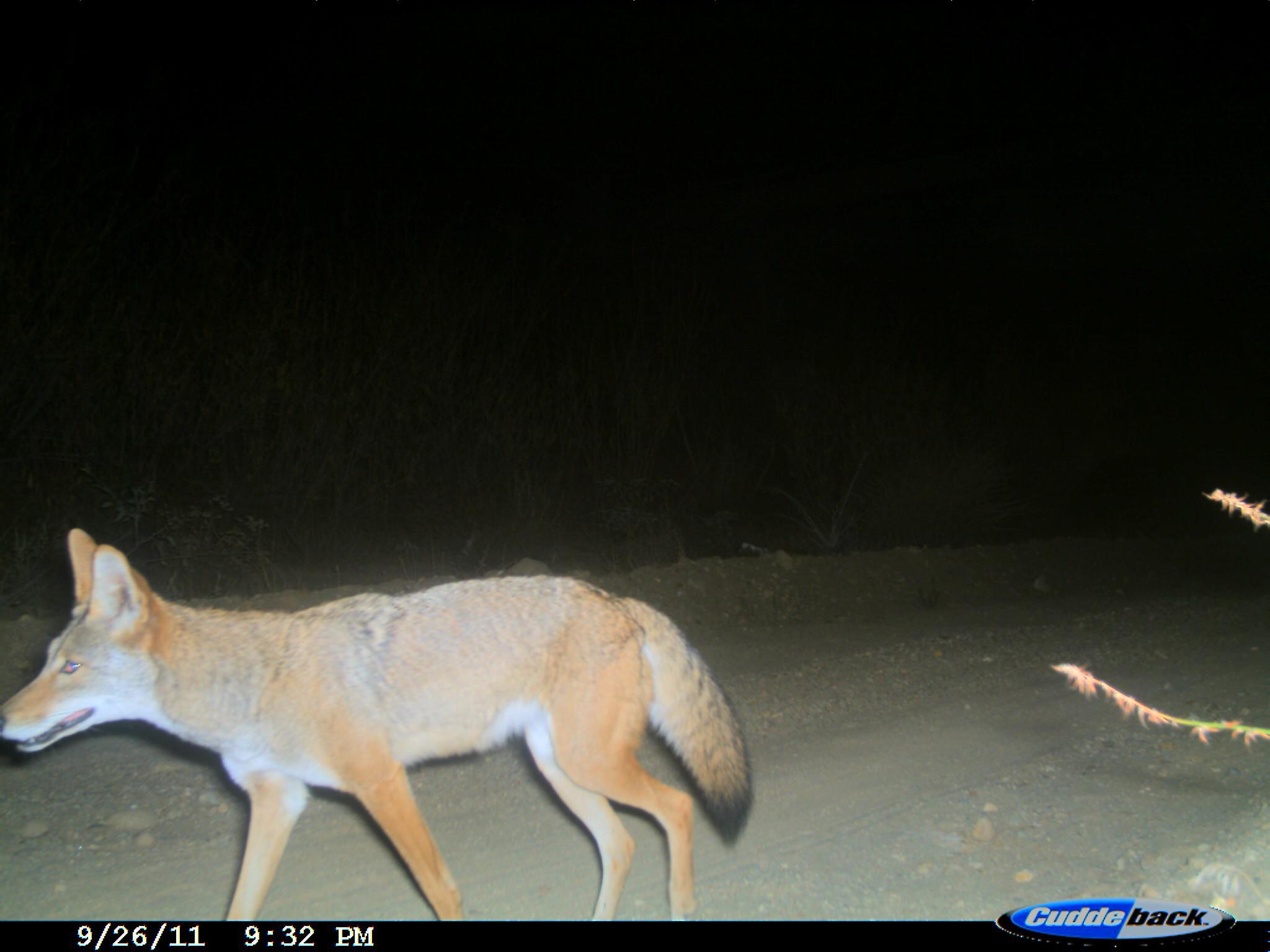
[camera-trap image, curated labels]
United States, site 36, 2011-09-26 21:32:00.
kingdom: Animalia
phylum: Chordata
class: Mammalia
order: Carnivora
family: Canidae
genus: Canis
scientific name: Canis latrans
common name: coyote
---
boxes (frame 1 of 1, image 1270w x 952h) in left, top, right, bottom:
coyote: 2, 524, 755, 921